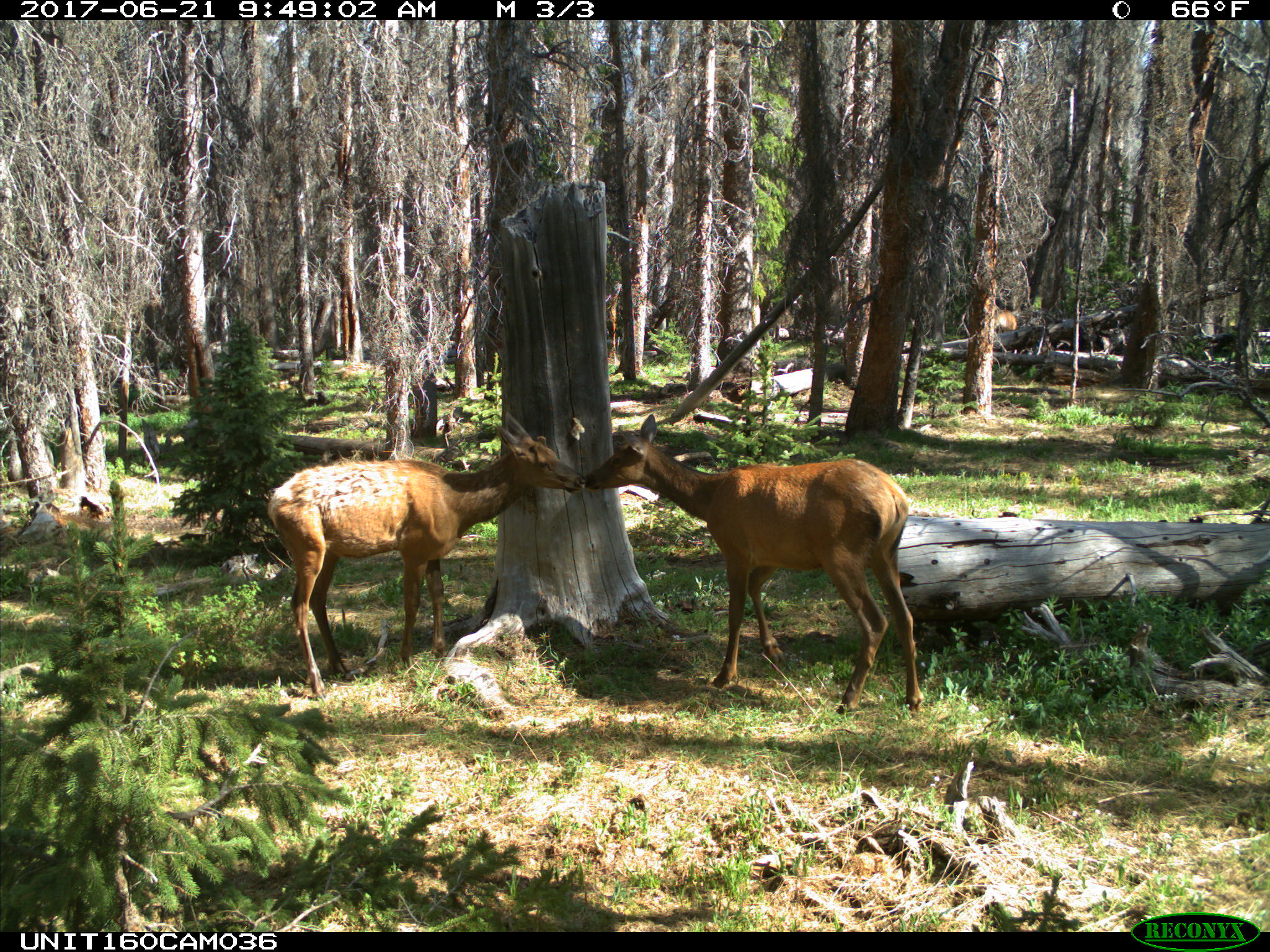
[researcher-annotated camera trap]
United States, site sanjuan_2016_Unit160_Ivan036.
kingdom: Animalia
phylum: Chordata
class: Mammalia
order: Artiodactyla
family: Cervidae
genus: Cervus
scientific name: Cervus elaphus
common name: red deer